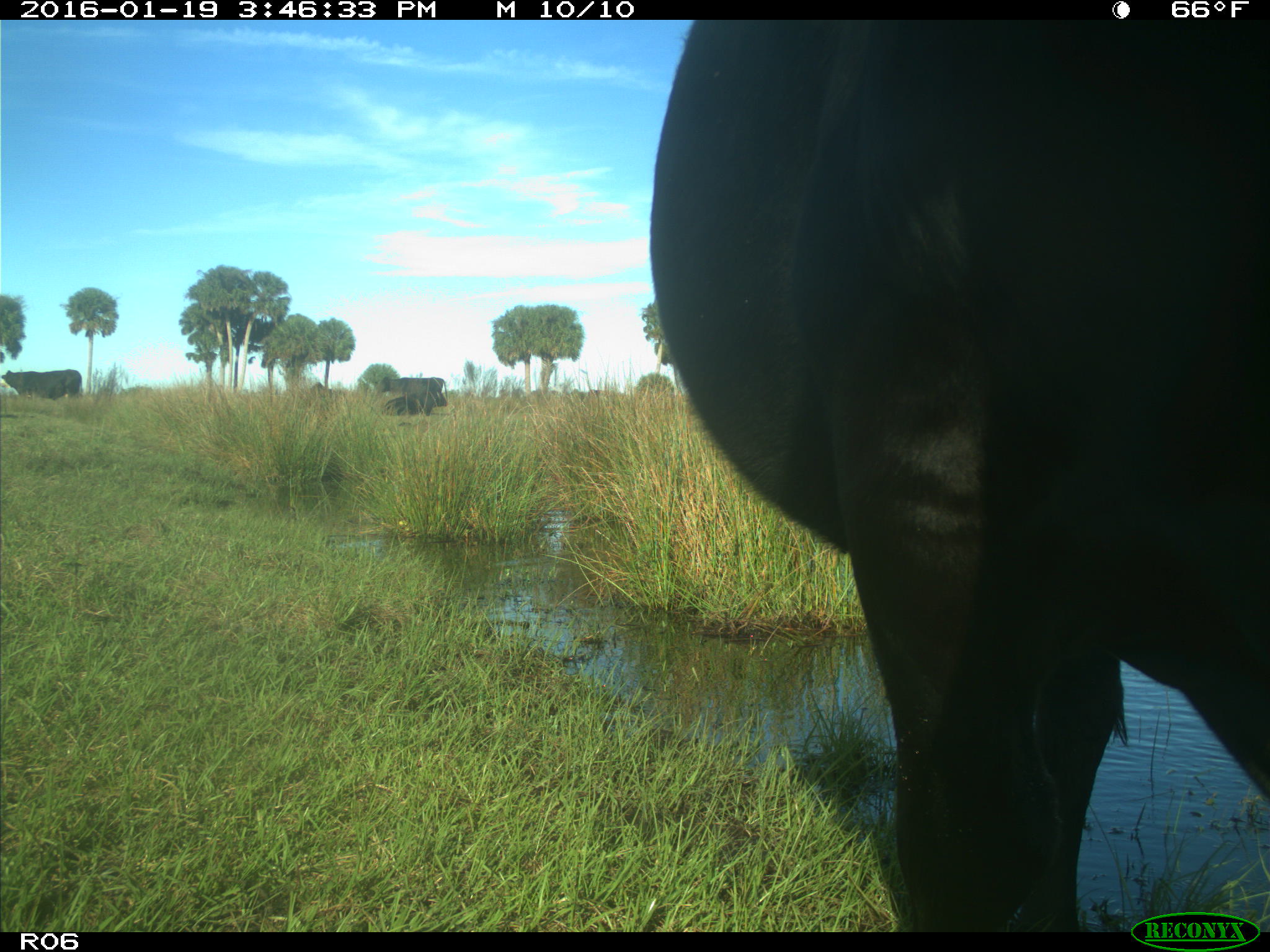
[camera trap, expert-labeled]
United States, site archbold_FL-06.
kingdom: Animalia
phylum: Chordata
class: Mammalia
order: Artiodactyla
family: Bovidae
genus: Bos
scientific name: Bos taurus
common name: domestic cow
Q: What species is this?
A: Bos taurus (domestic cow).